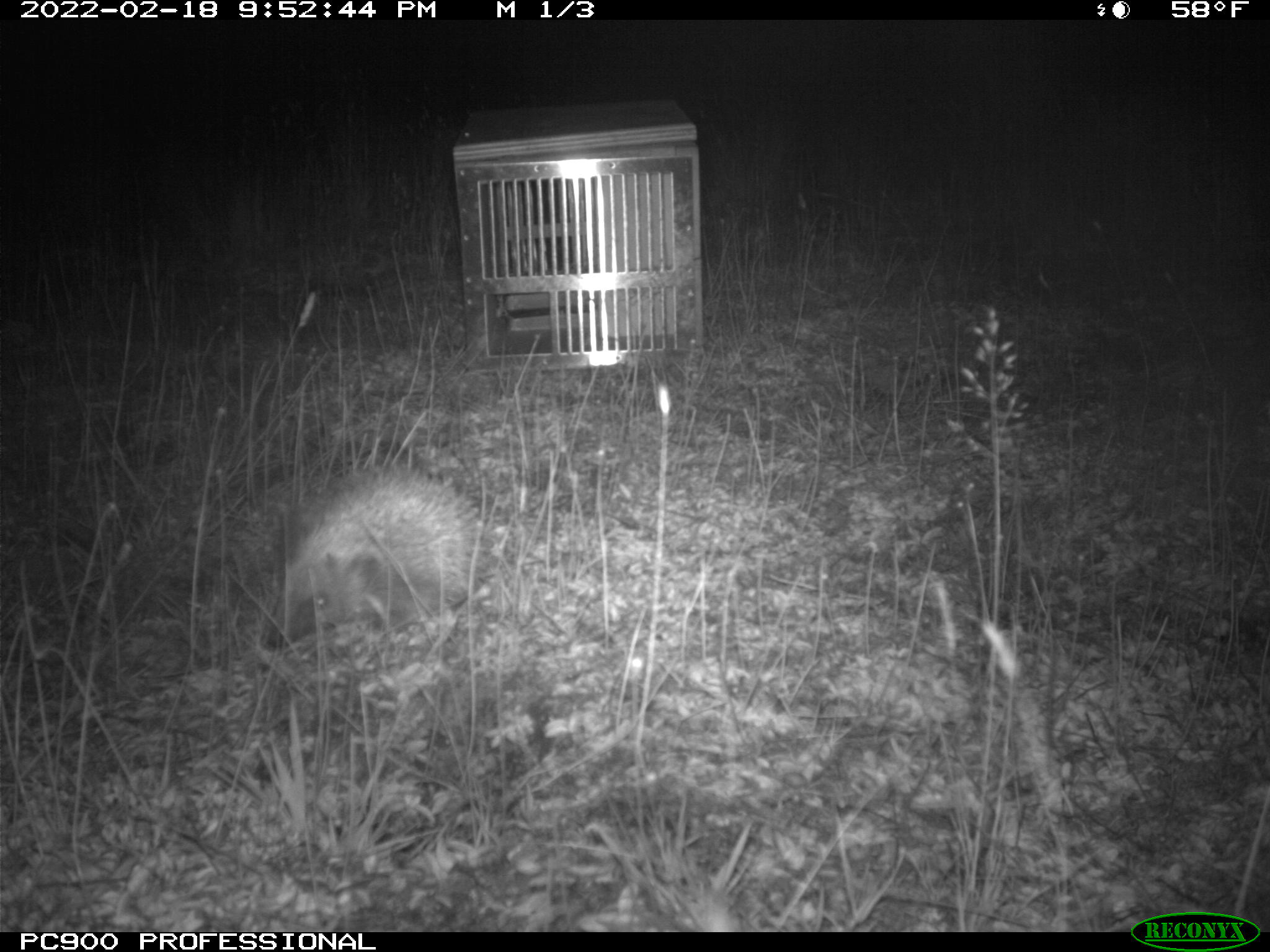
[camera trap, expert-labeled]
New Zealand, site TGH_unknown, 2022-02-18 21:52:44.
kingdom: Animalia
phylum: Chordata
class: Mammalia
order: Eulipotyphla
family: Erinaceidae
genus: Erinaceus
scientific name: Erinaceus europaeus europaeus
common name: european hedgehog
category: hedgehog